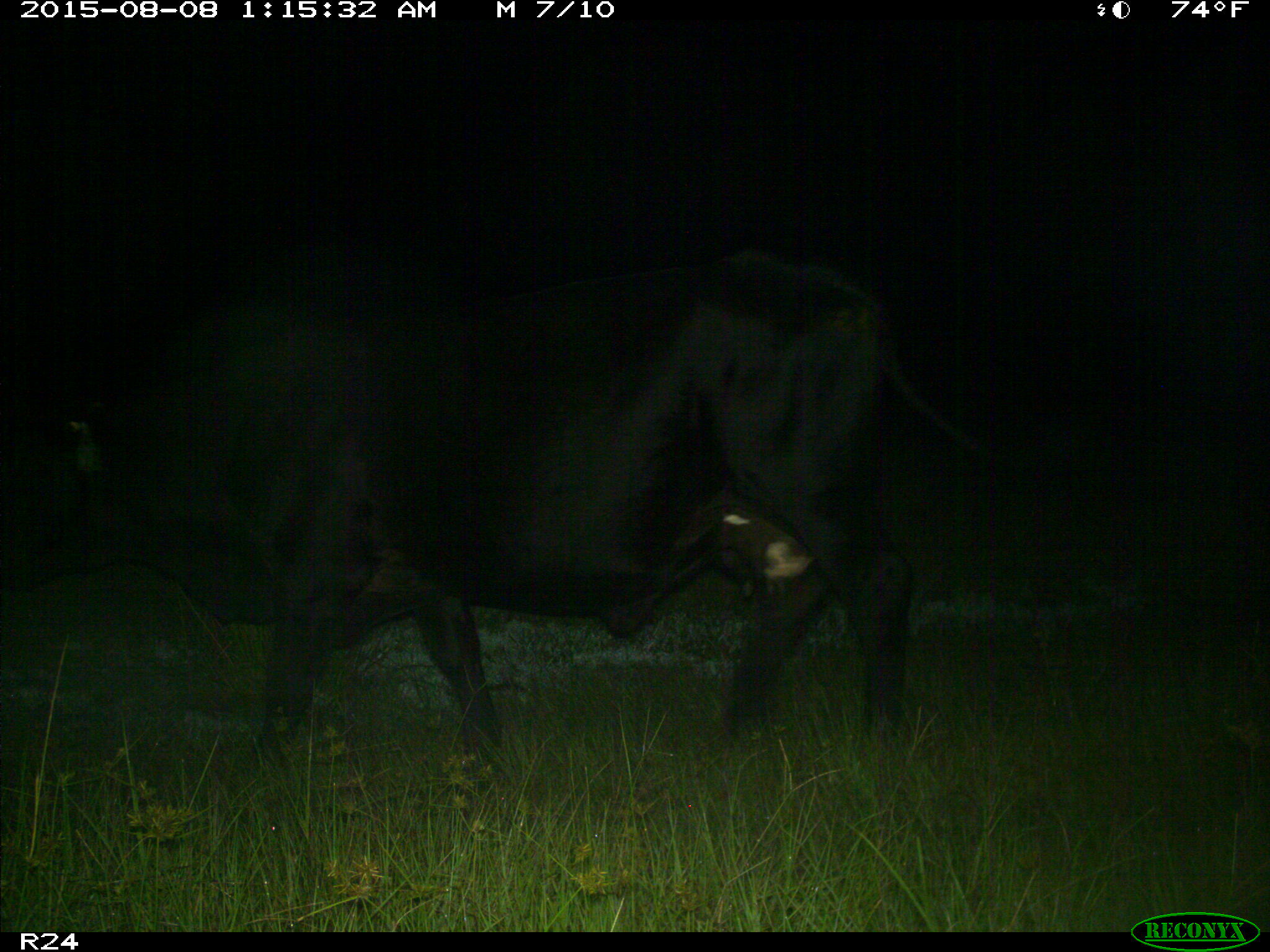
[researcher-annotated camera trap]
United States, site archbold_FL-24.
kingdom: Animalia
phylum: Chordata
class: Mammalia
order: Artiodactyla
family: Bovidae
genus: Bos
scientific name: Bos taurus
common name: domestic cow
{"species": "Bos taurus (domestic cow)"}